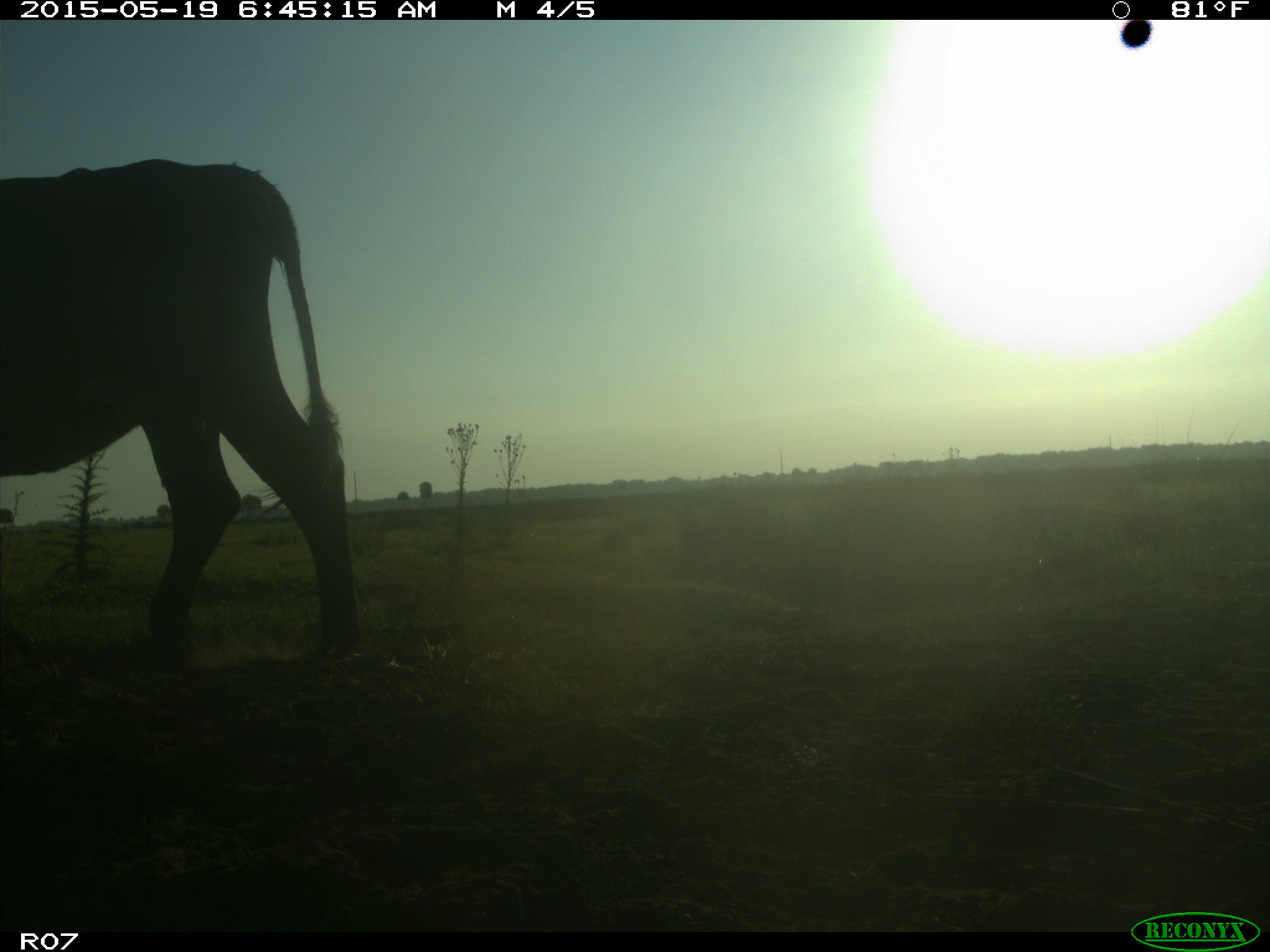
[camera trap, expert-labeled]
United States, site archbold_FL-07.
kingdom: Animalia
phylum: Chordata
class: Mammalia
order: Artiodactyla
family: Bovidae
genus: Bos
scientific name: Bos taurus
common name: domestic cow